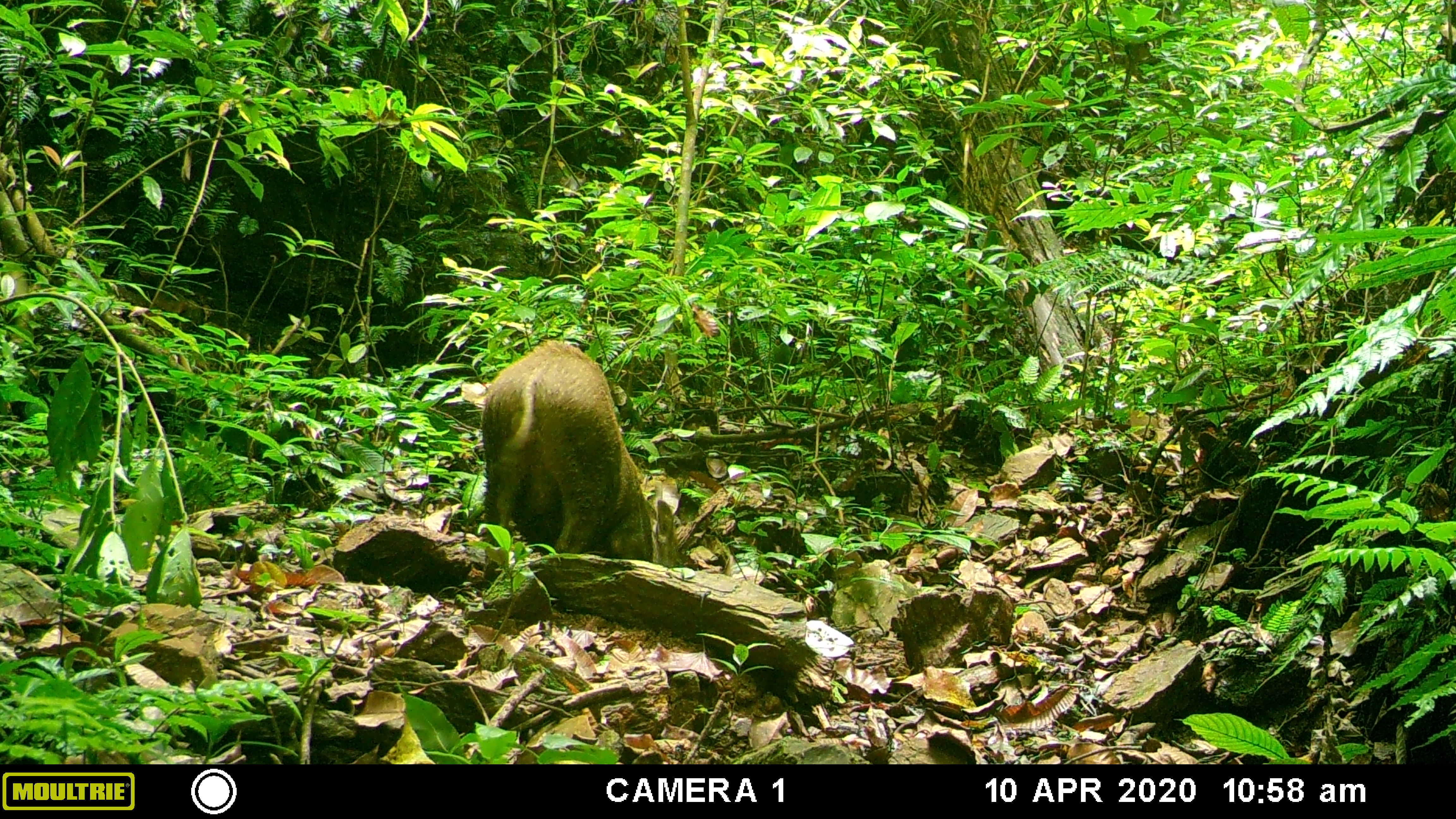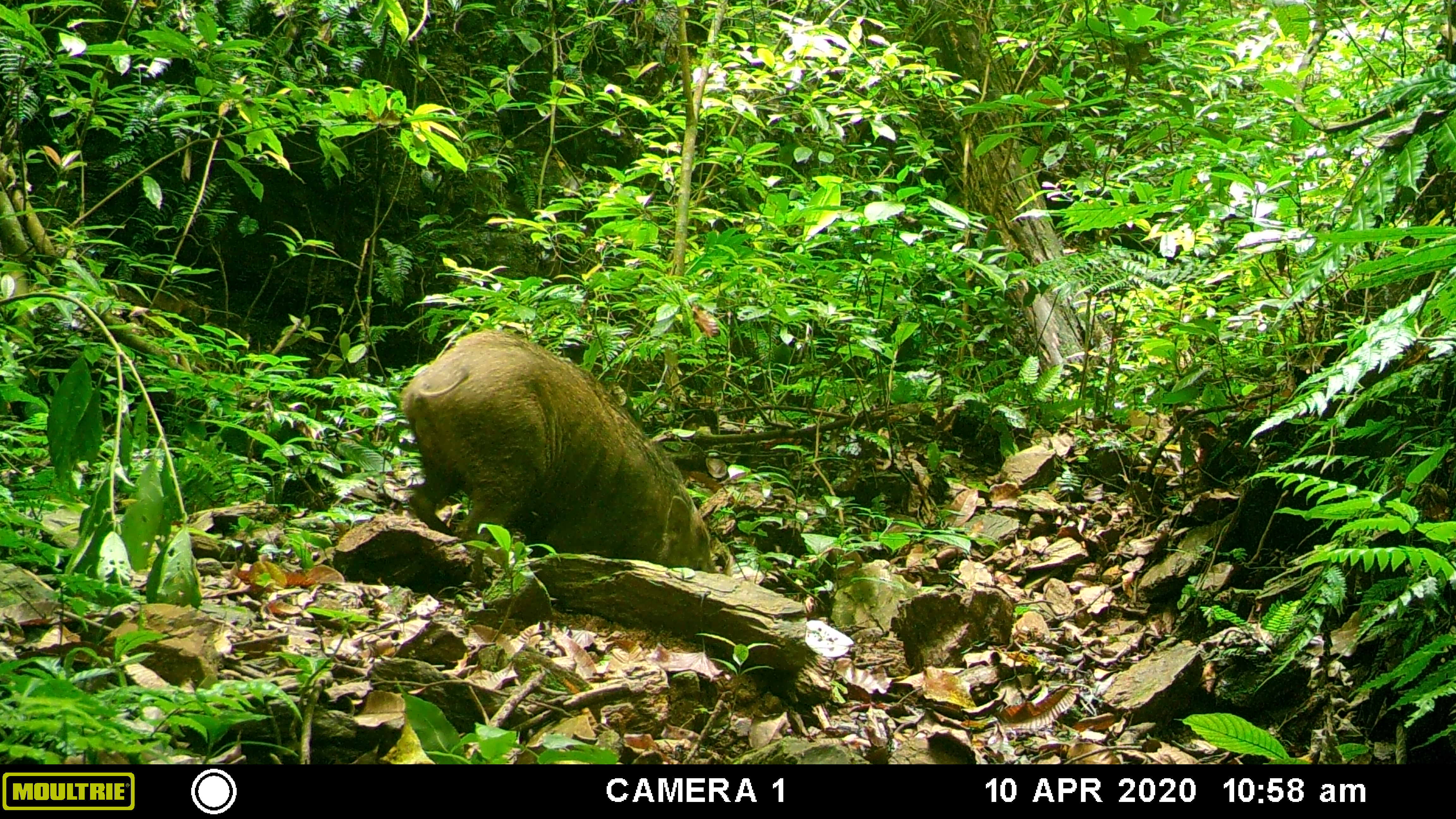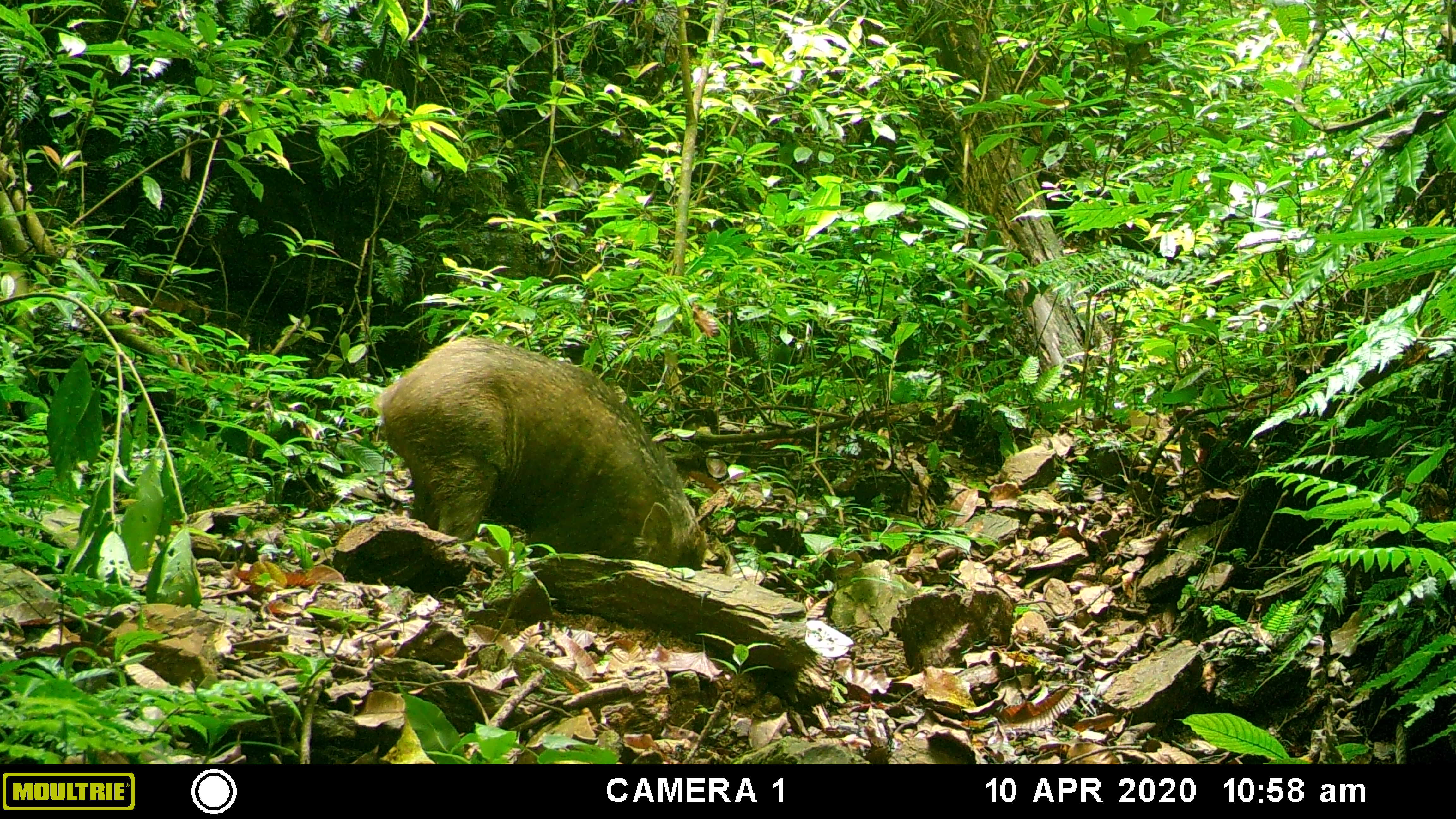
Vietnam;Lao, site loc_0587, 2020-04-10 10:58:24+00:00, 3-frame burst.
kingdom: Animalia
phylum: Chordata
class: Mammalia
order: Artiodactyla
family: Suidae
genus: Sus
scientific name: Sus scrofa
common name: eurasian wild pig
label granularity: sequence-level